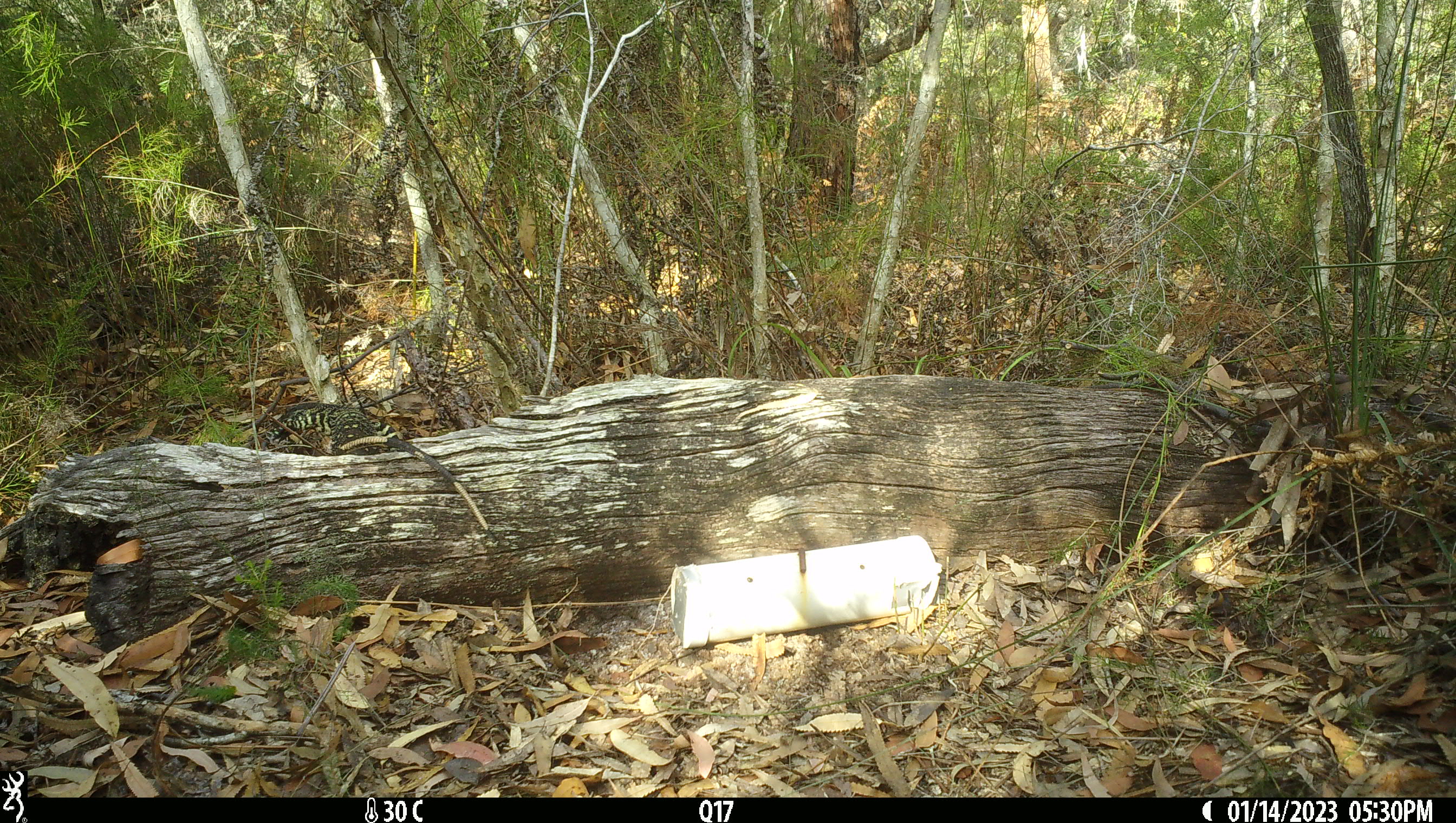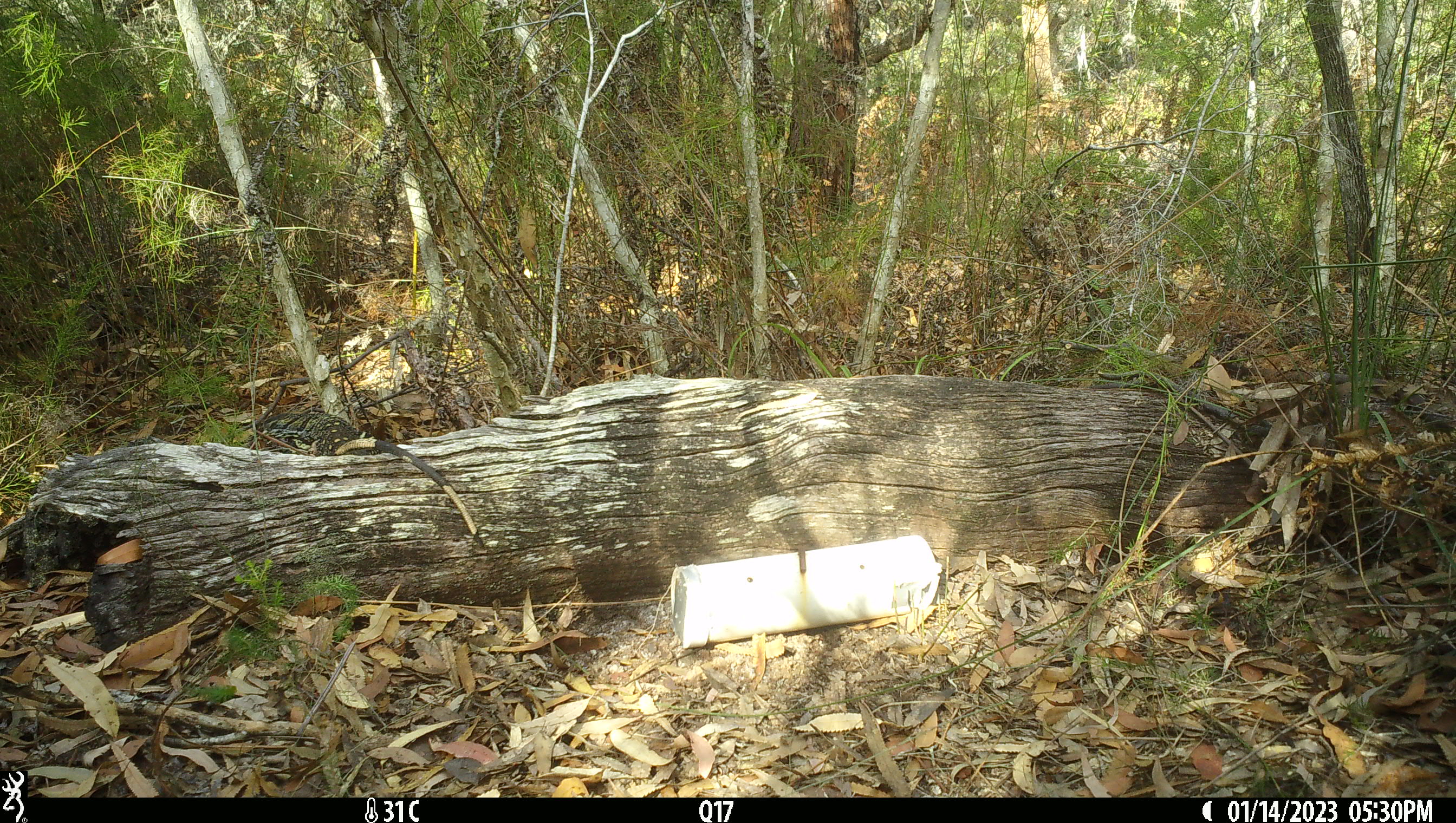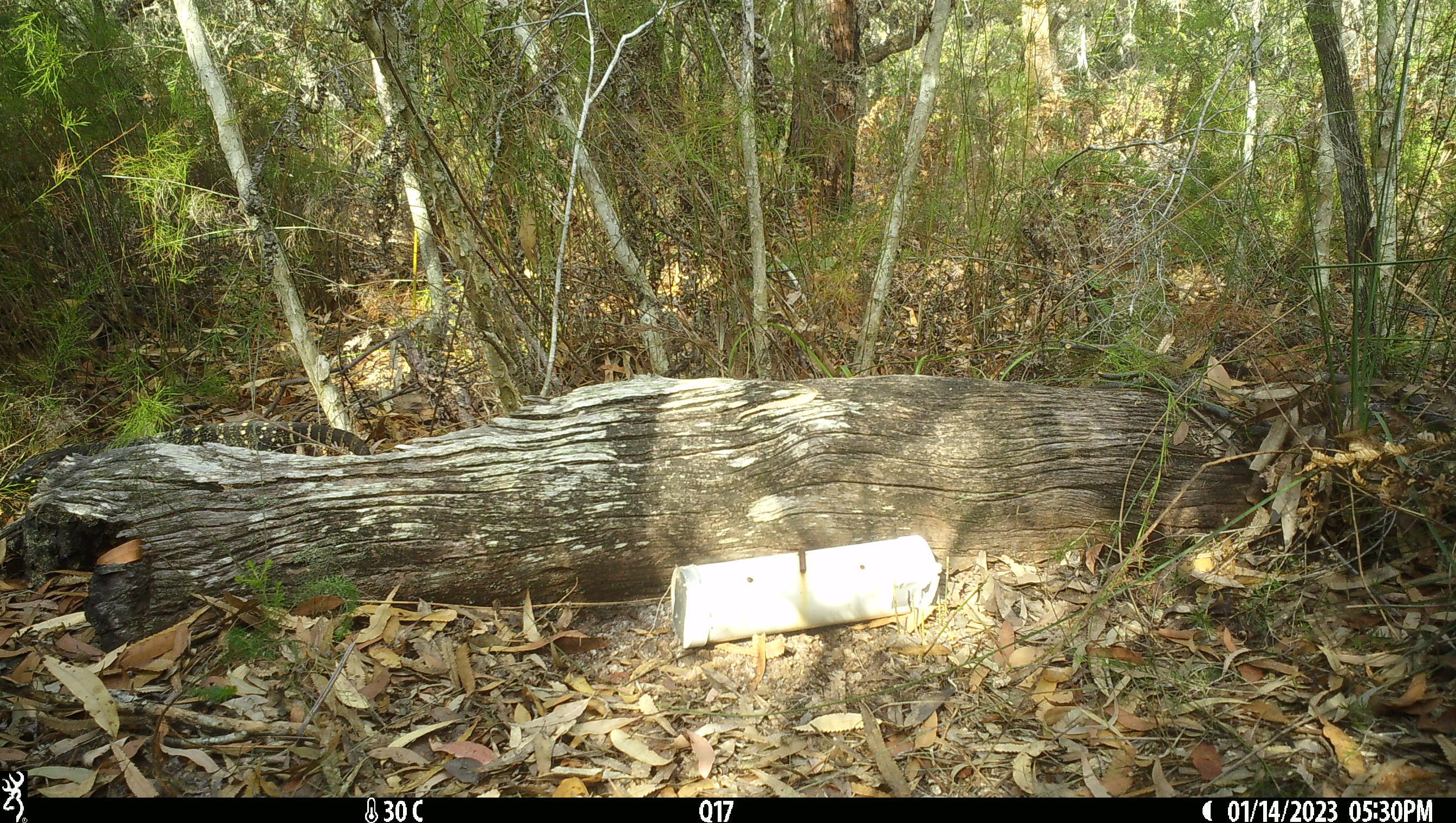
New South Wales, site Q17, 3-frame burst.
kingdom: Animalia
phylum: Chordata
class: Reptilia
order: Squamata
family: Varanidae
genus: Varanus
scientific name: Varanus varius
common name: lace monitor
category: goanna